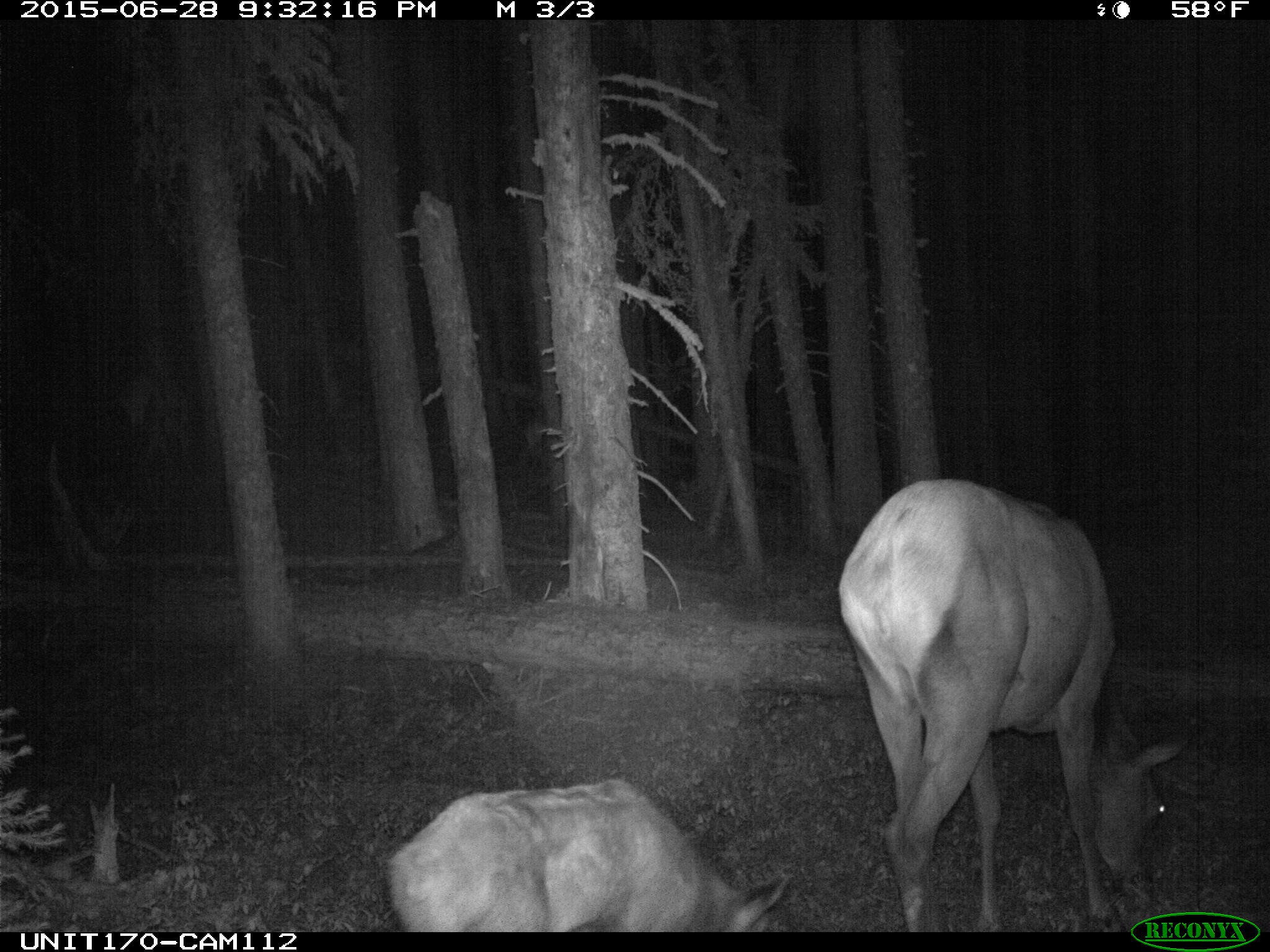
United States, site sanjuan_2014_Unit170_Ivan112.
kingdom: Animalia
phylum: Chordata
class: Mammalia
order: Artiodactyla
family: Cervidae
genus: Cervus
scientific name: Cervus elaphus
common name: red deer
Cervus elaphus (red deer).